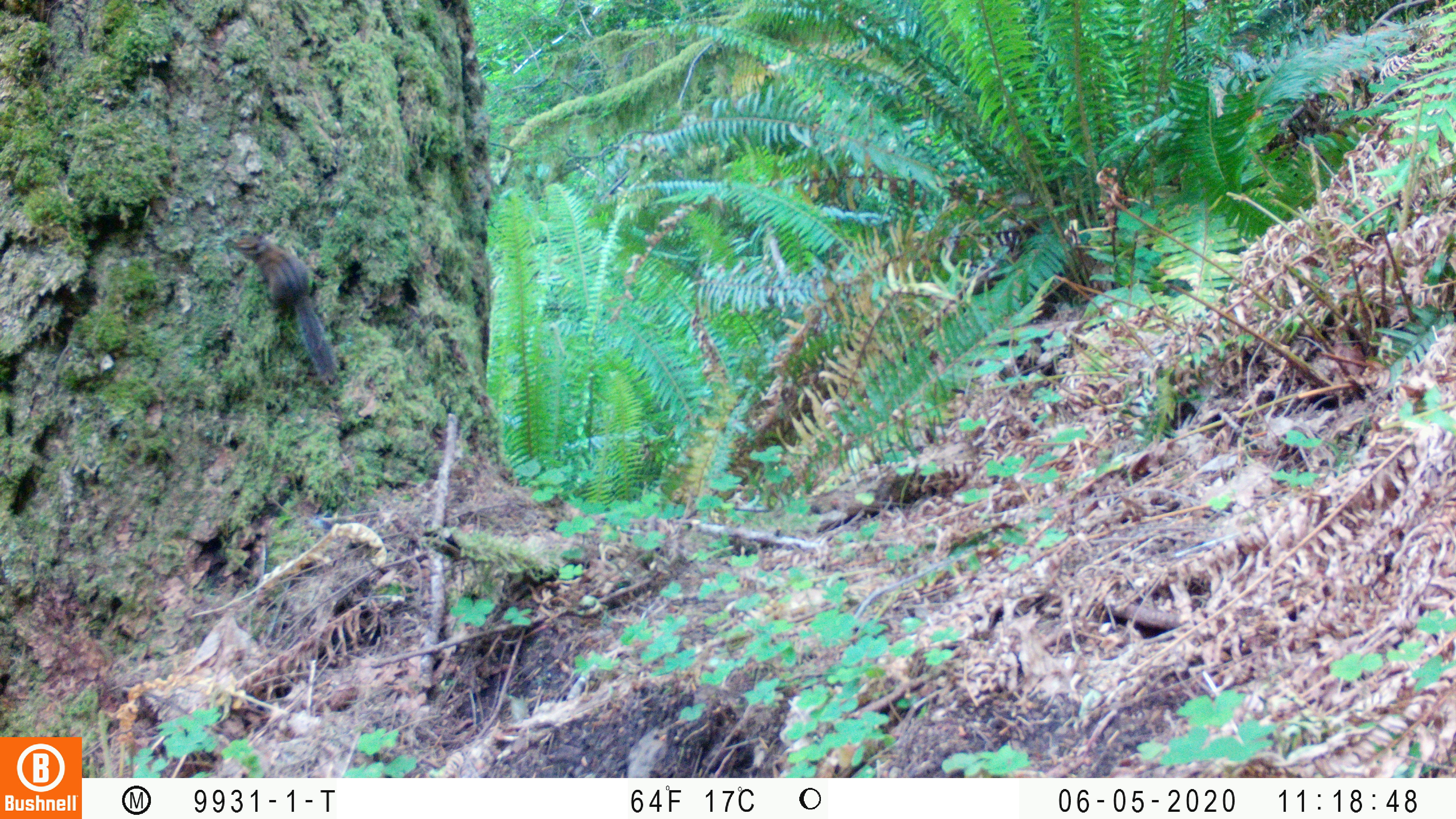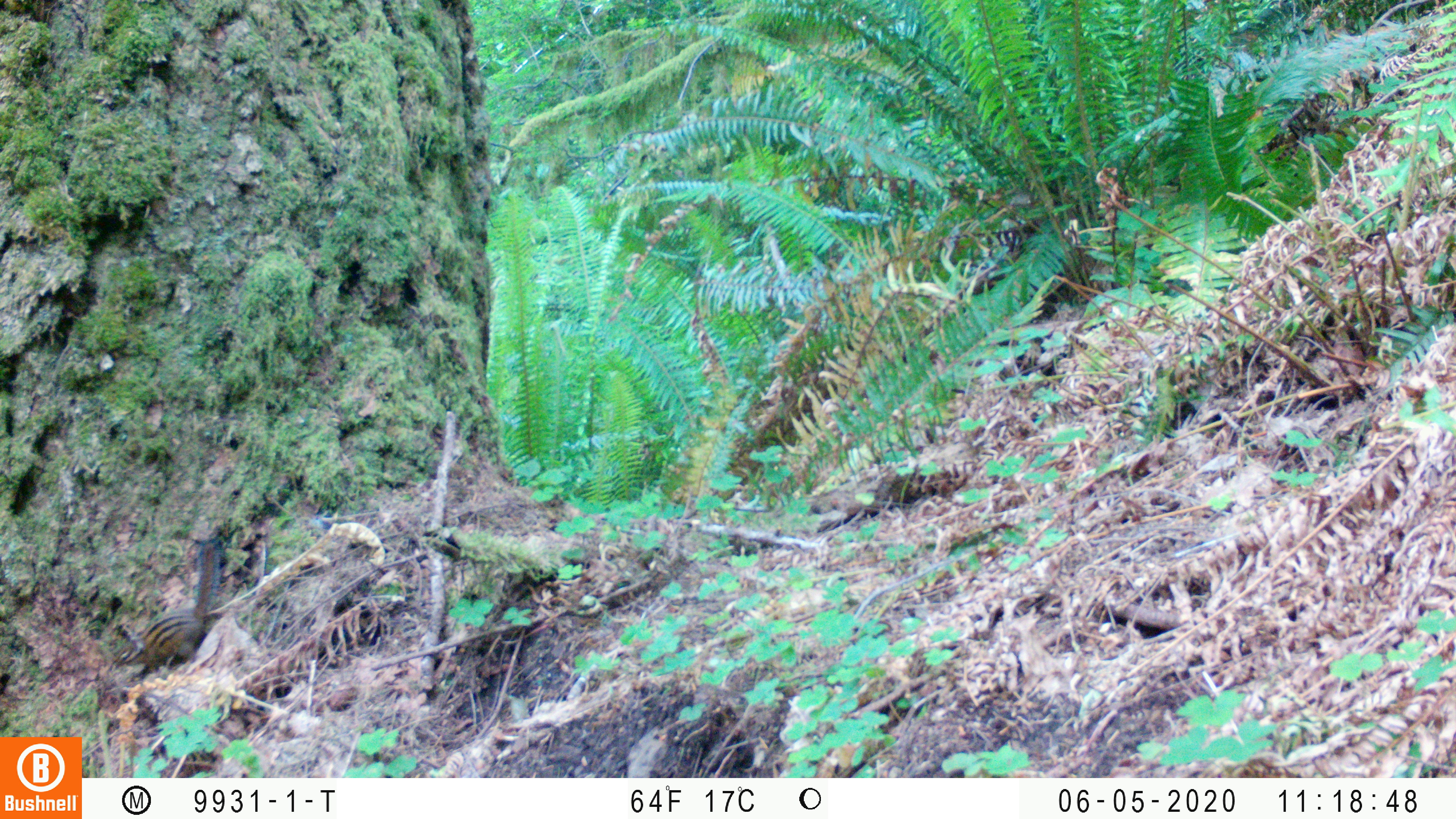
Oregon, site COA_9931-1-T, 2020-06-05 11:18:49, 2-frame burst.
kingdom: Animalia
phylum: Chordata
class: Mammalia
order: Rodentia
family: Sciuridae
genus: Neotamias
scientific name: Neotamias townsendii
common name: townsend's chipmunk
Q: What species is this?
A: Townsend's chipmunk (Neotamias townsendii).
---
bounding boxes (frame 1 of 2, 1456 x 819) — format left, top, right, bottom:
townsend's chipmunk: 224, 229, 342, 386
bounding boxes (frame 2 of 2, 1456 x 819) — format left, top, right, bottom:
townsend's chipmunk: 108, 534, 224, 674